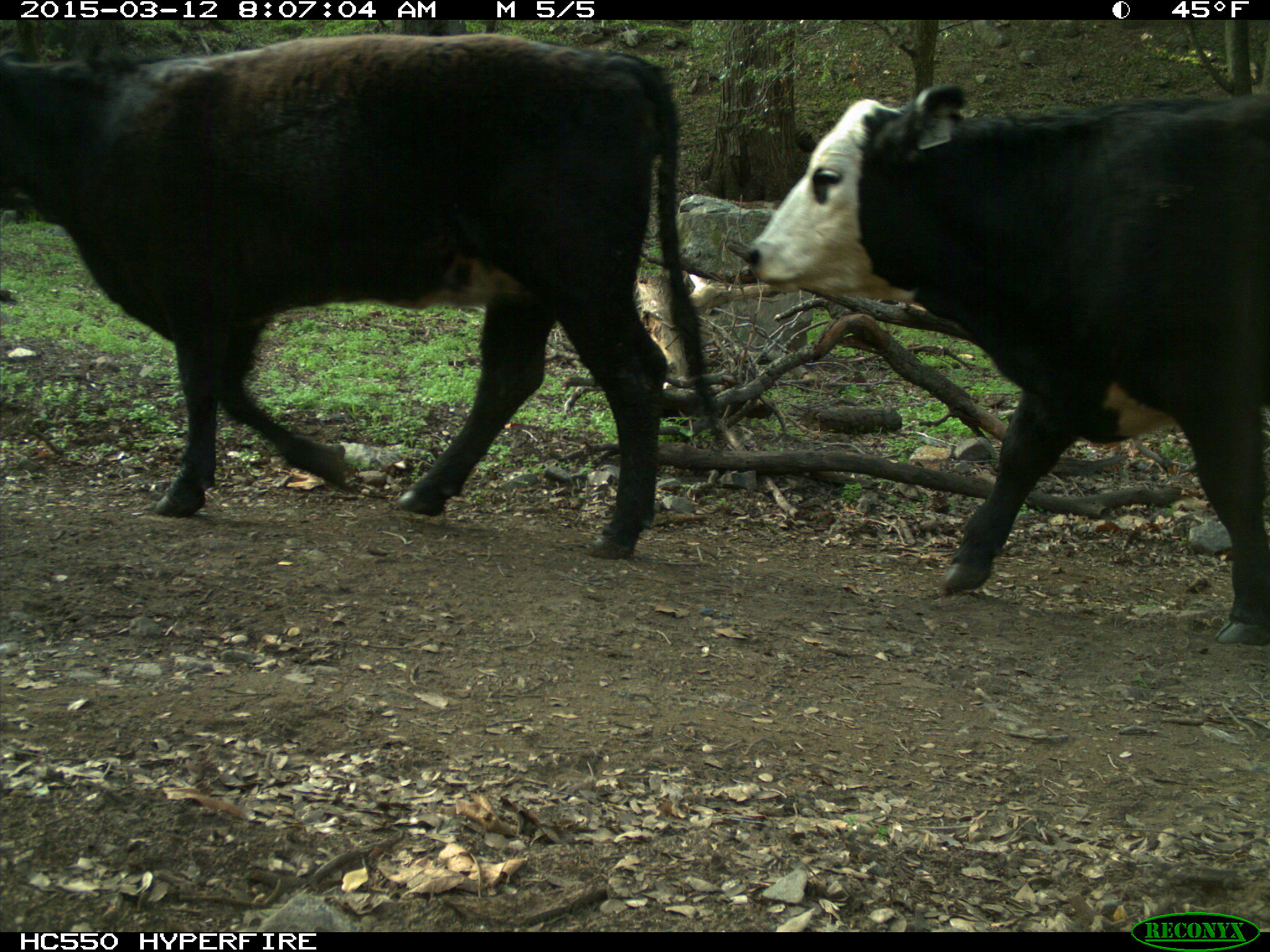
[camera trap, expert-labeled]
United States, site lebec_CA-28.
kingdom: Animalia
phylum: Chordata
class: Mammalia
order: Artiodactyla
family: Bovidae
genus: Bos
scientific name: Bos taurus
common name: domestic cow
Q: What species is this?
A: Bos taurus (domestic cow).